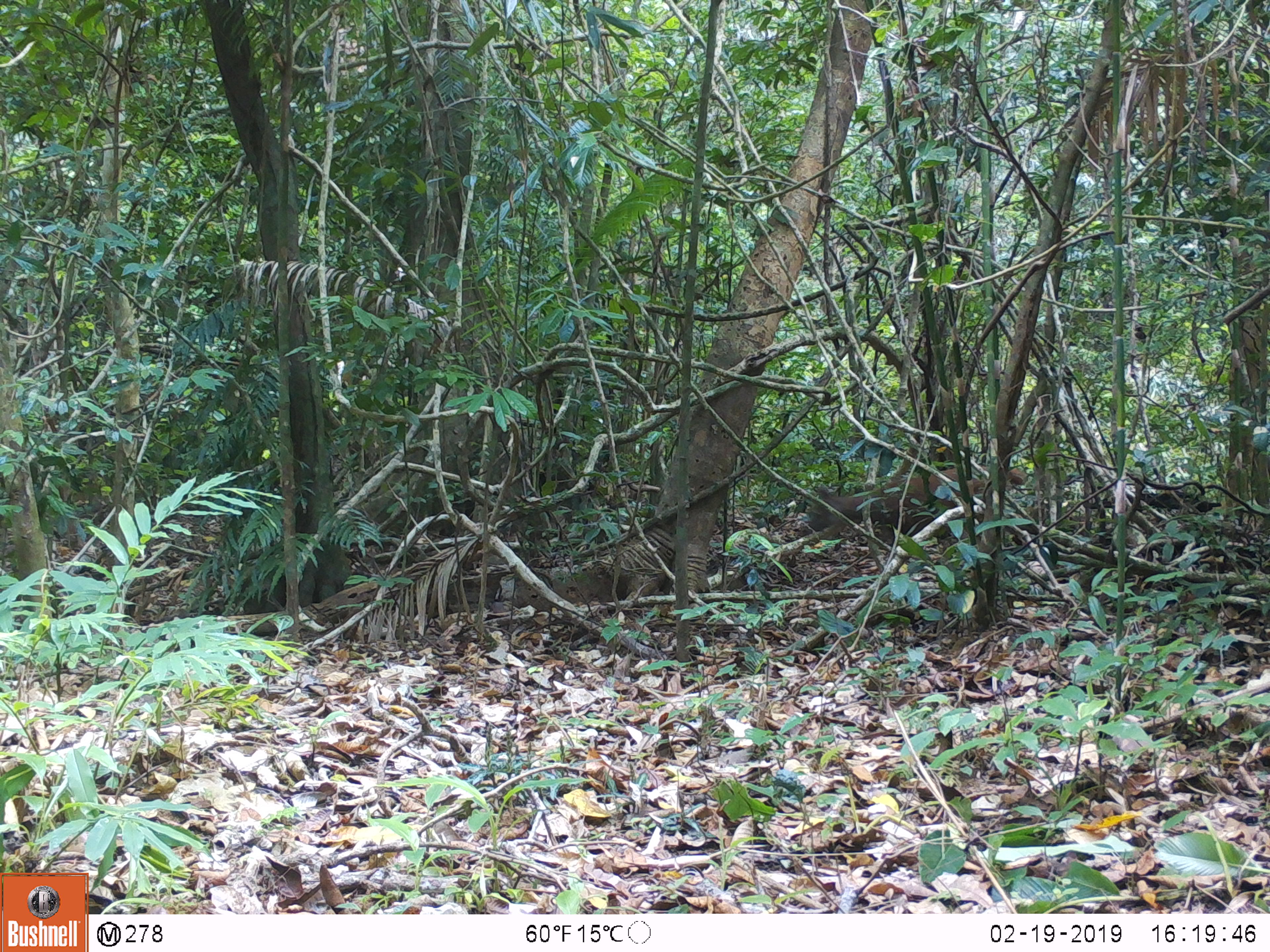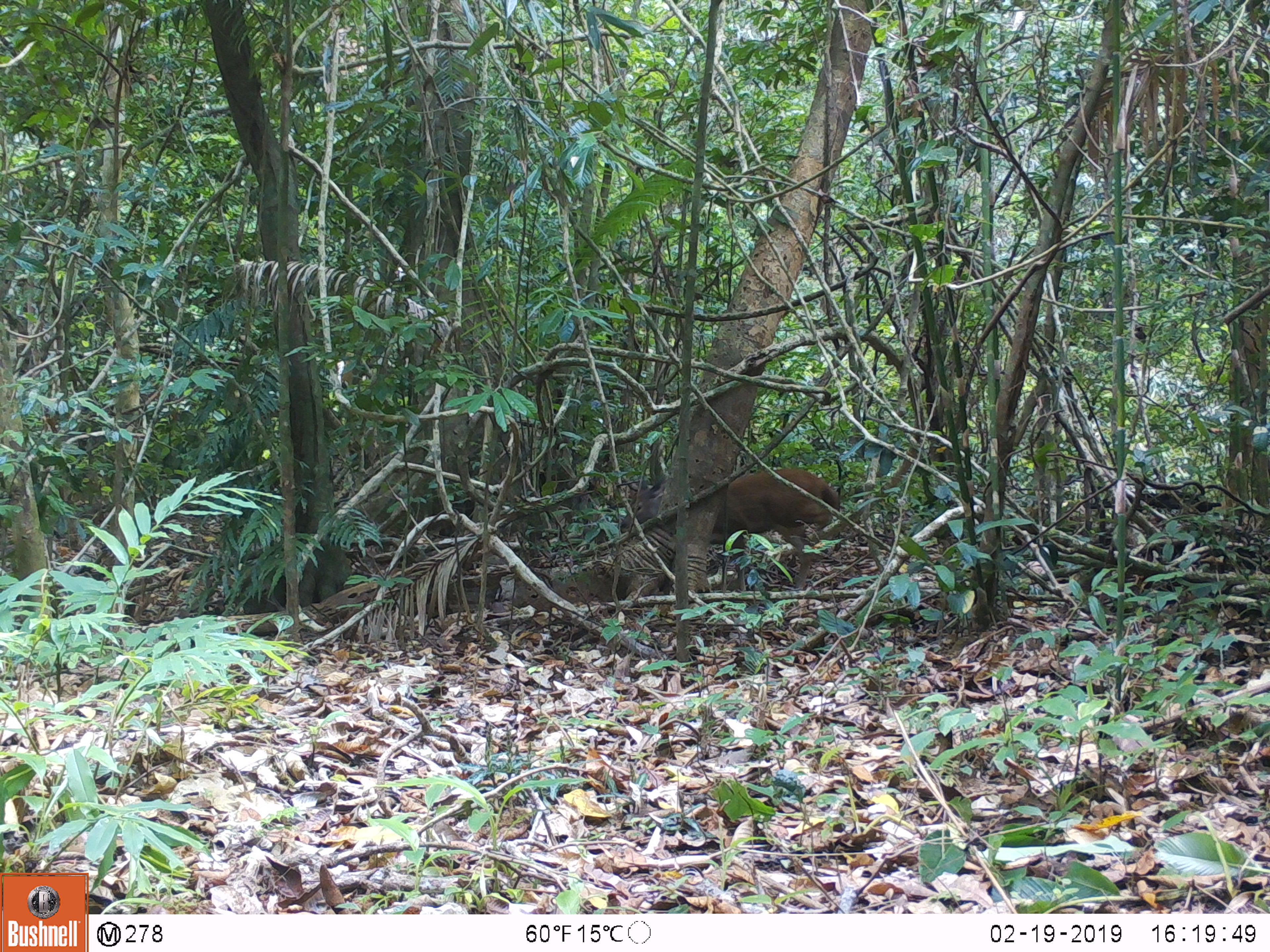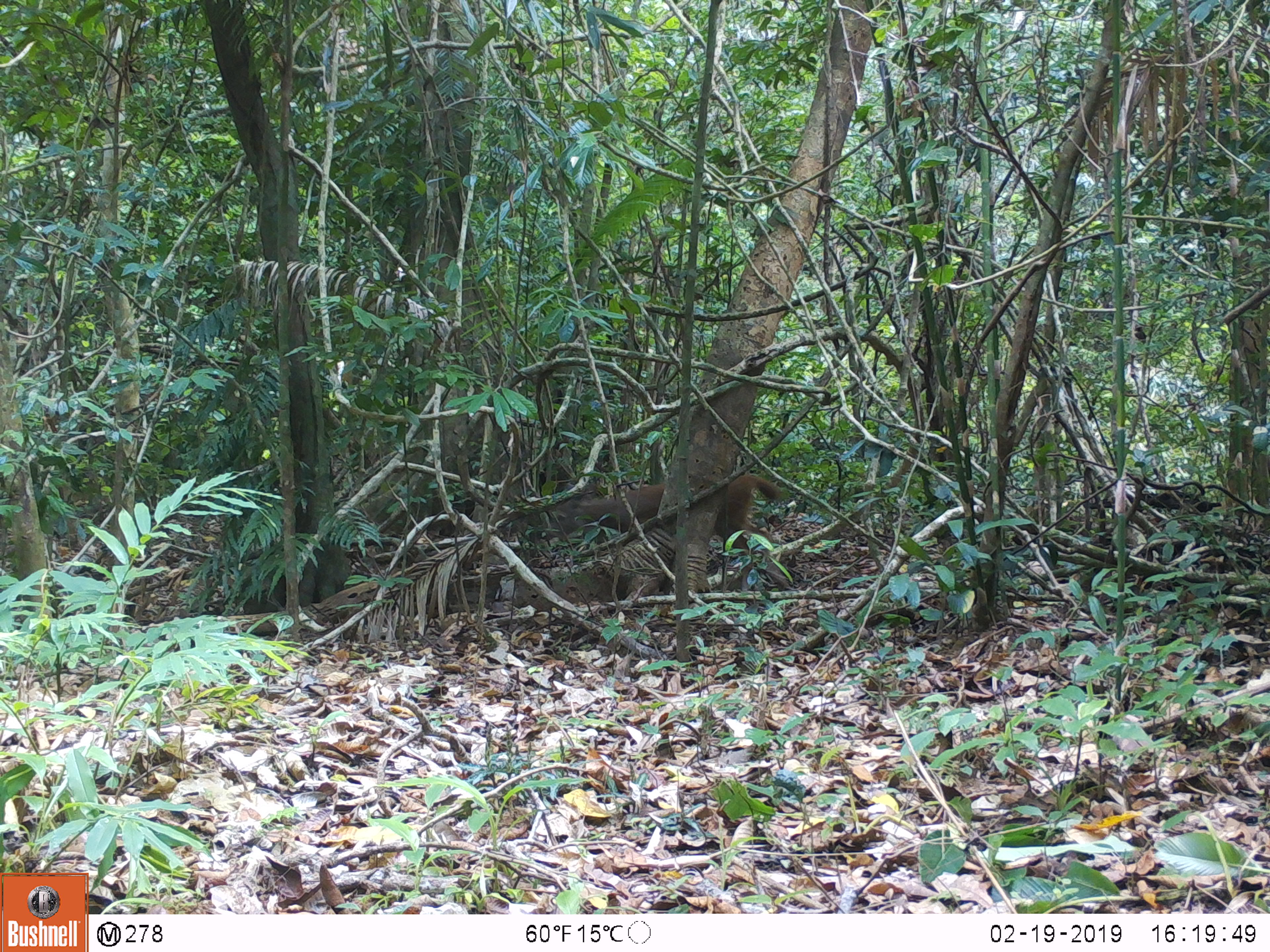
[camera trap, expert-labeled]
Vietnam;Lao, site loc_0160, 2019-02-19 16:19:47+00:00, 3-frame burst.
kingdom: Animalia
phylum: Chordata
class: Mammalia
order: Artiodactyla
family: Cervidae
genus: Rusa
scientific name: Rusa unicolor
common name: sambar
Sambar (Rusa unicolor). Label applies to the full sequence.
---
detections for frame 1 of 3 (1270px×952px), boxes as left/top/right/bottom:
sambar: 808/463/1029/547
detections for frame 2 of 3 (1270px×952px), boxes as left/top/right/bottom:
sambar: 619/467/841/590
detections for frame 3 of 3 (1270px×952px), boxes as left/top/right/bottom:
sambar: 555/473/792/591